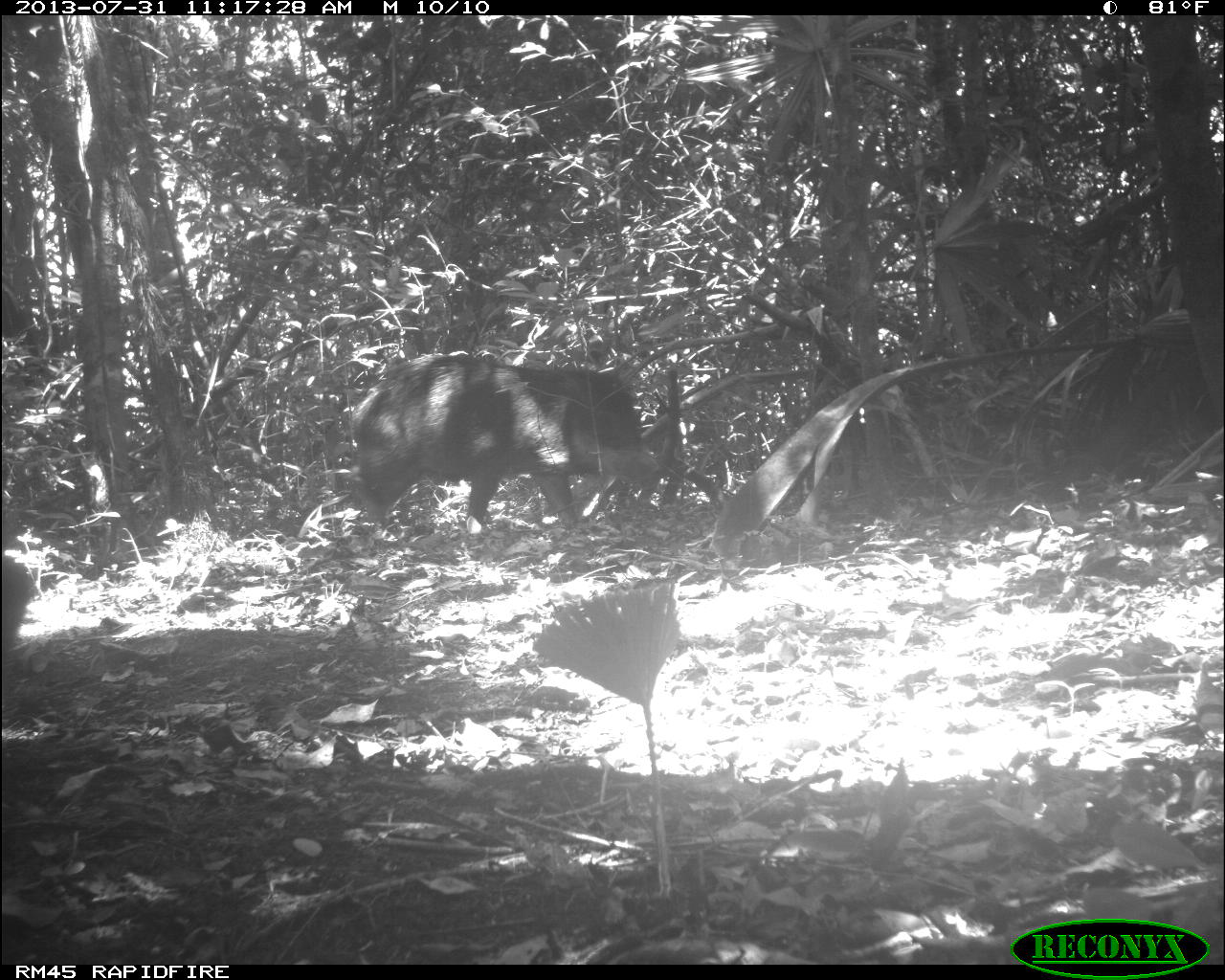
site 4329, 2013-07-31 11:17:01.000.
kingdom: Animalia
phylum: Chordata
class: Mammalia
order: Artiodactyla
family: Tayassuidae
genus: Tayassu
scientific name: Tayassu pecari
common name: white-lipped peccary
Tayassu pecari (white-lipped peccary), count 4.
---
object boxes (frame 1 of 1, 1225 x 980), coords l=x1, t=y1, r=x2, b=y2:
tayassu pecari: l=342, t=351, r=660, b=543